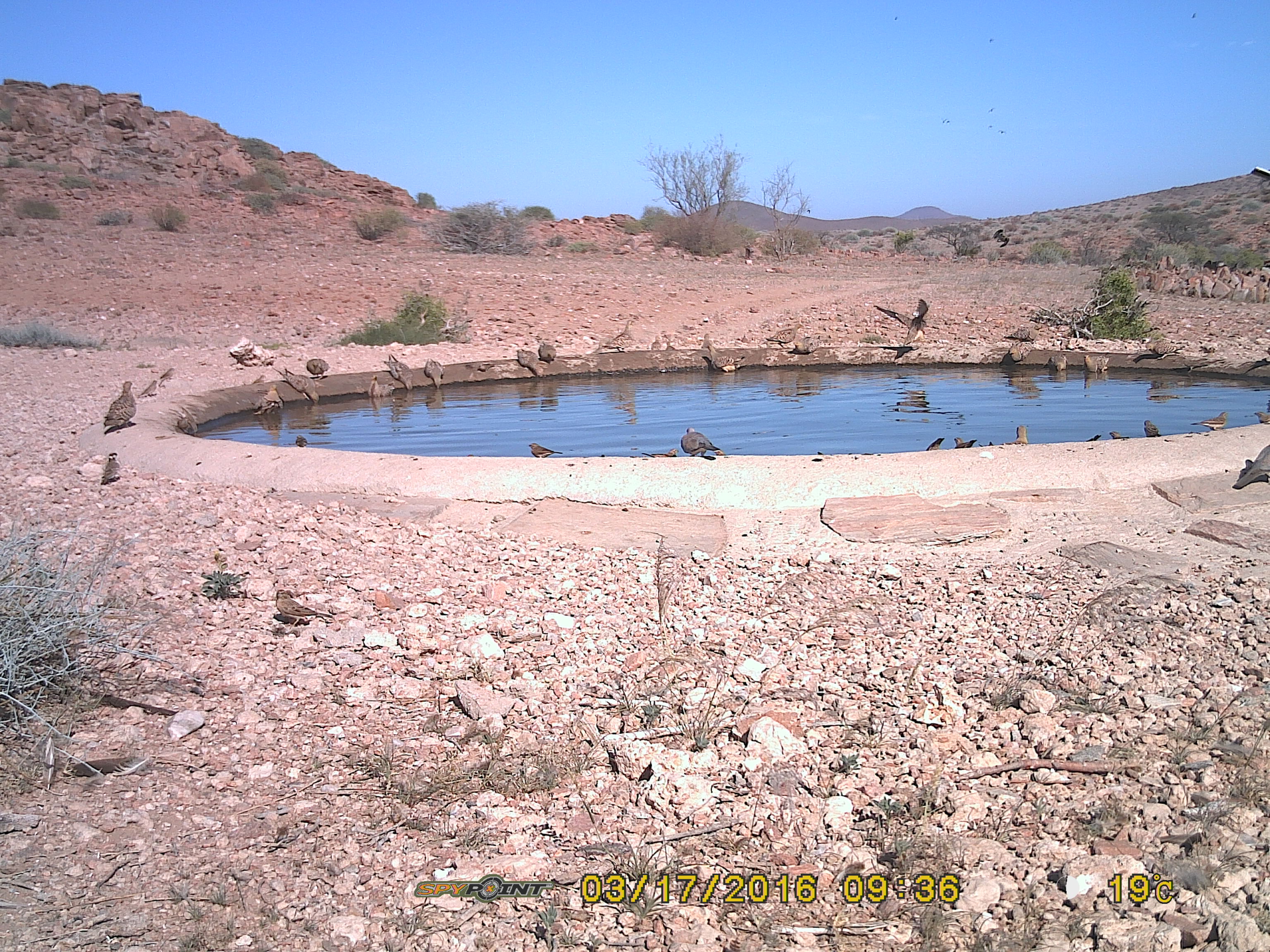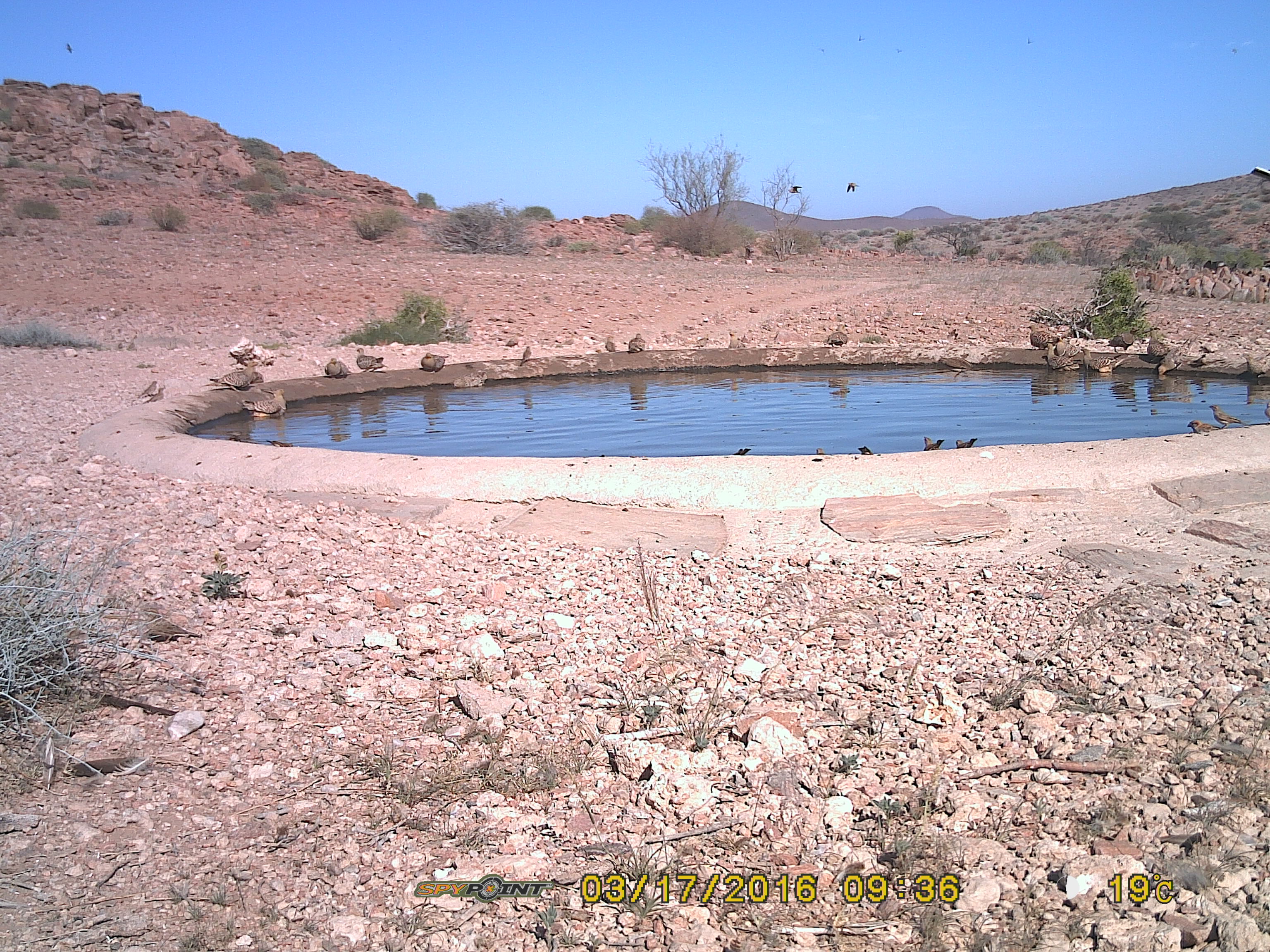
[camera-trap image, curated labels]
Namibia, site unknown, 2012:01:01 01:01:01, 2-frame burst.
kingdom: Animalia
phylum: Chordata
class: Aves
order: Pterocliformes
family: Pteroclidae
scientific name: Pteroclidae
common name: sandgrouse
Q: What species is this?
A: Pteroclidae (sandgrouse).